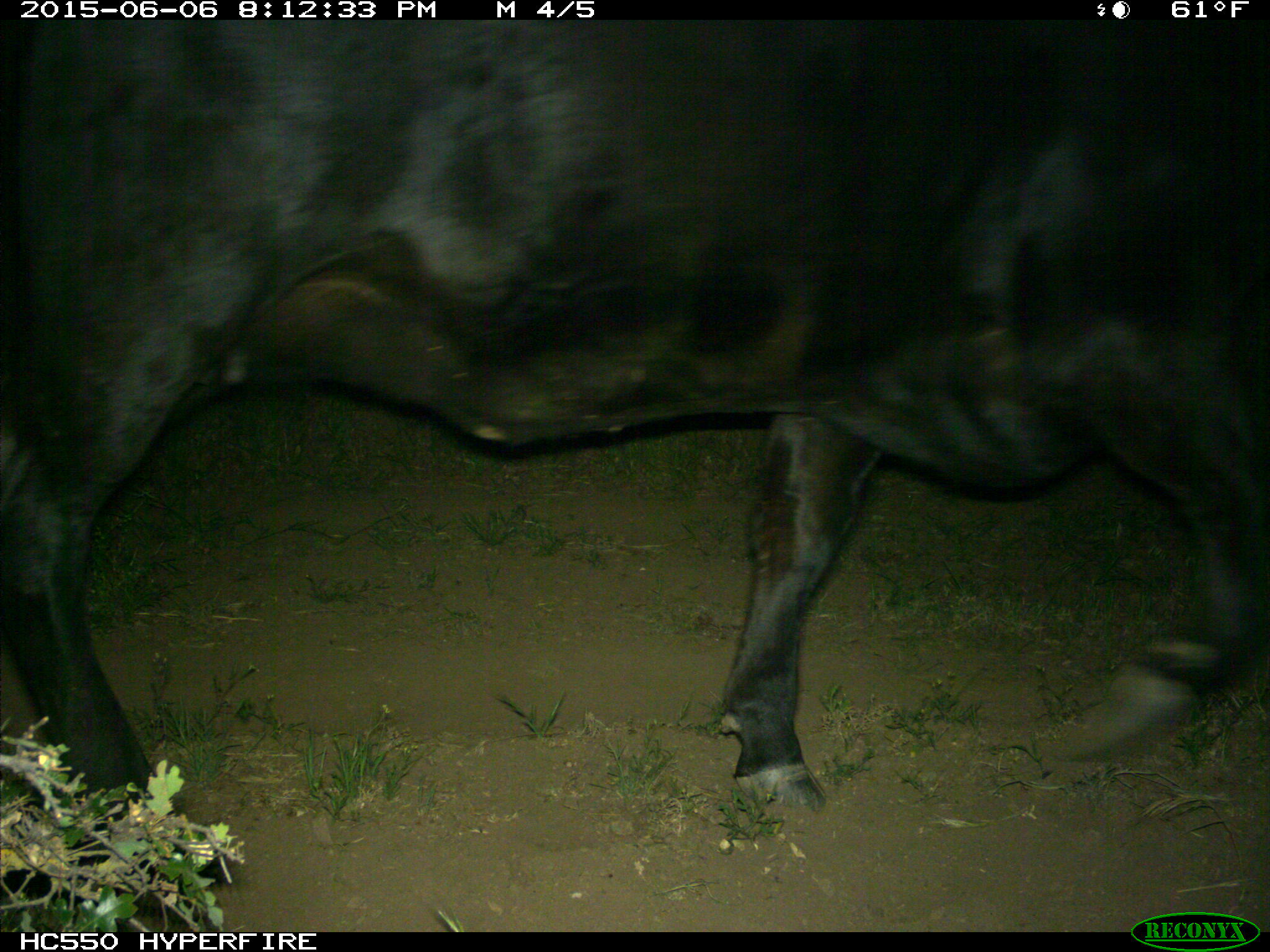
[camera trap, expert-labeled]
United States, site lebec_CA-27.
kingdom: Animalia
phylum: Chordata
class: Mammalia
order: Artiodactyla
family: Bovidae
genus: Bos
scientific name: Bos taurus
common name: domestic cow